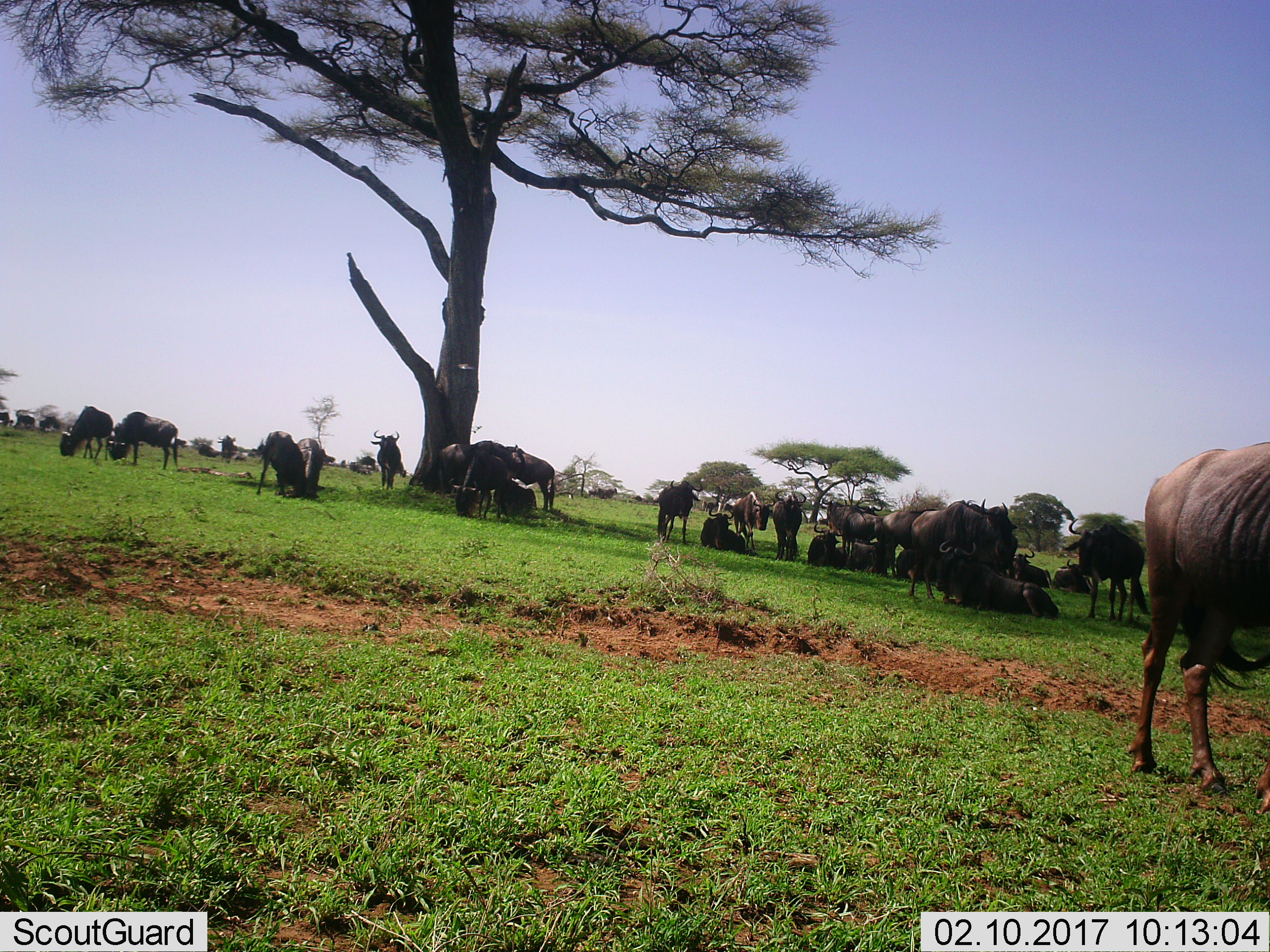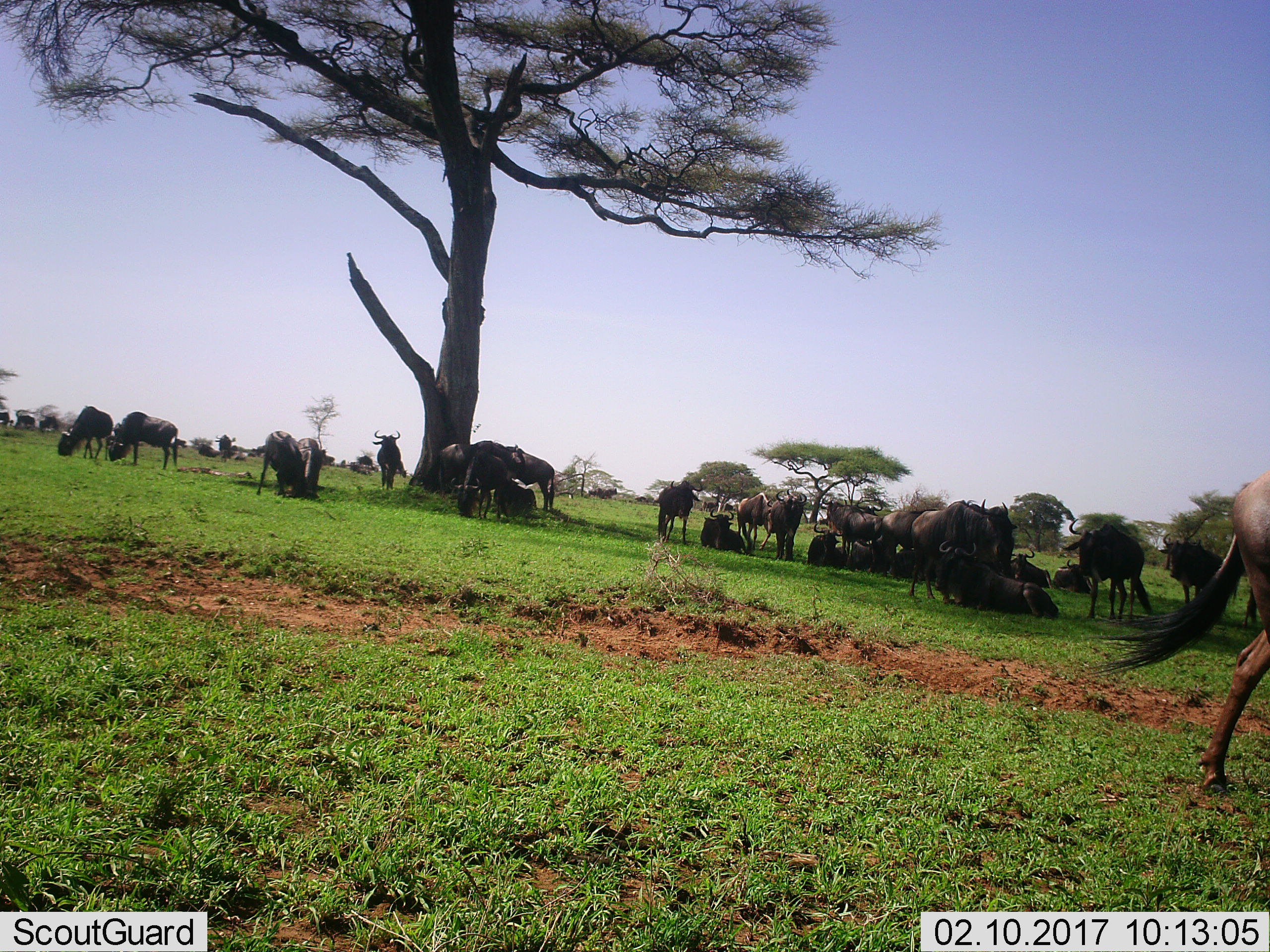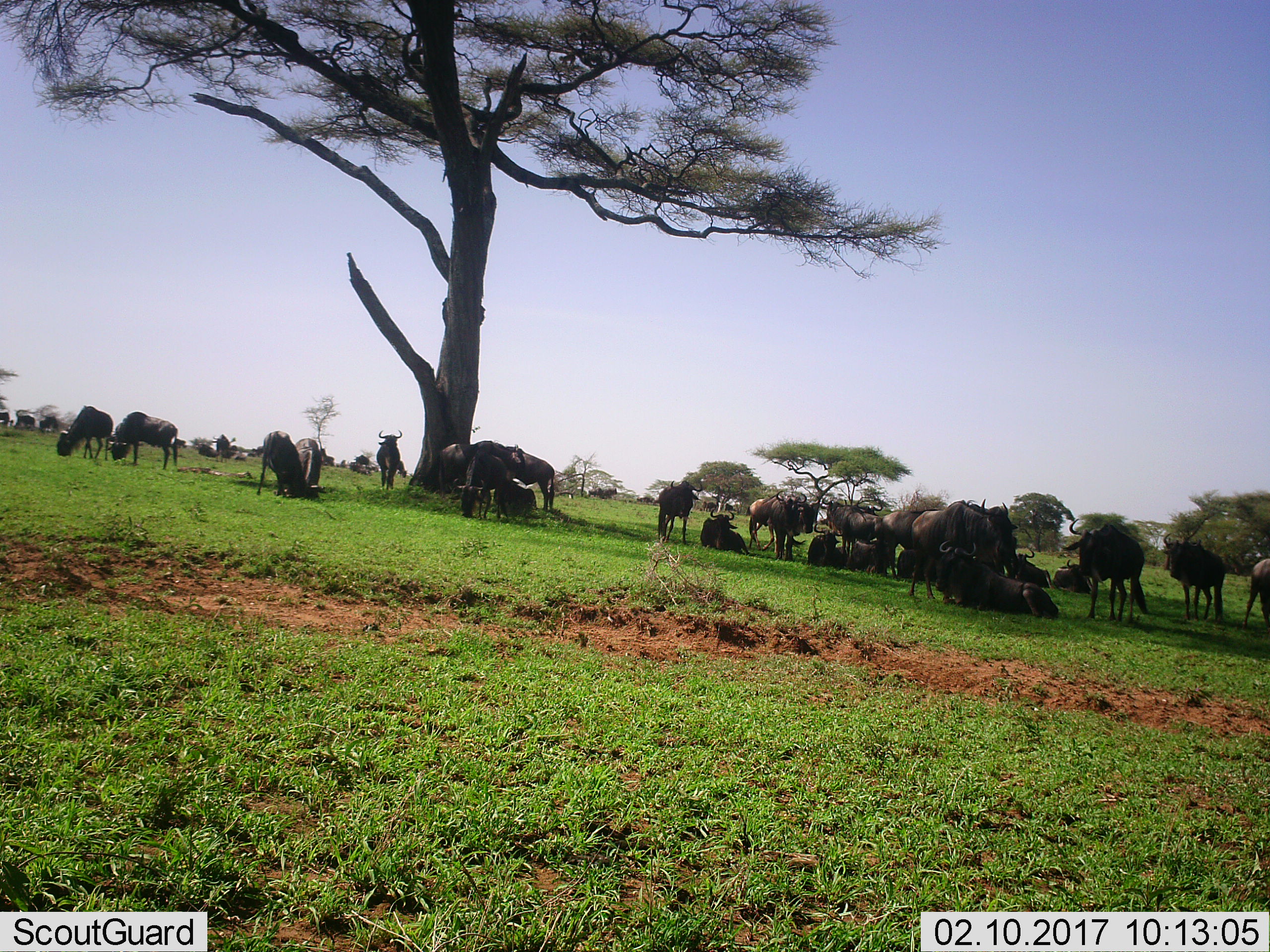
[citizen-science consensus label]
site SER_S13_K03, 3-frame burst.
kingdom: Animalia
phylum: Chordata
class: Mammalia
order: Artiodactyla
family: Bovidae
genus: Connochaetes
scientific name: Connochaetes taurinus taurinus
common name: blue wildebeest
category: wildebeestblue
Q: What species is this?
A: Wildebeestblue (blue wildebeest) (Connochaetes taurinus taurinus).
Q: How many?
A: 11-50.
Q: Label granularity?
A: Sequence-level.